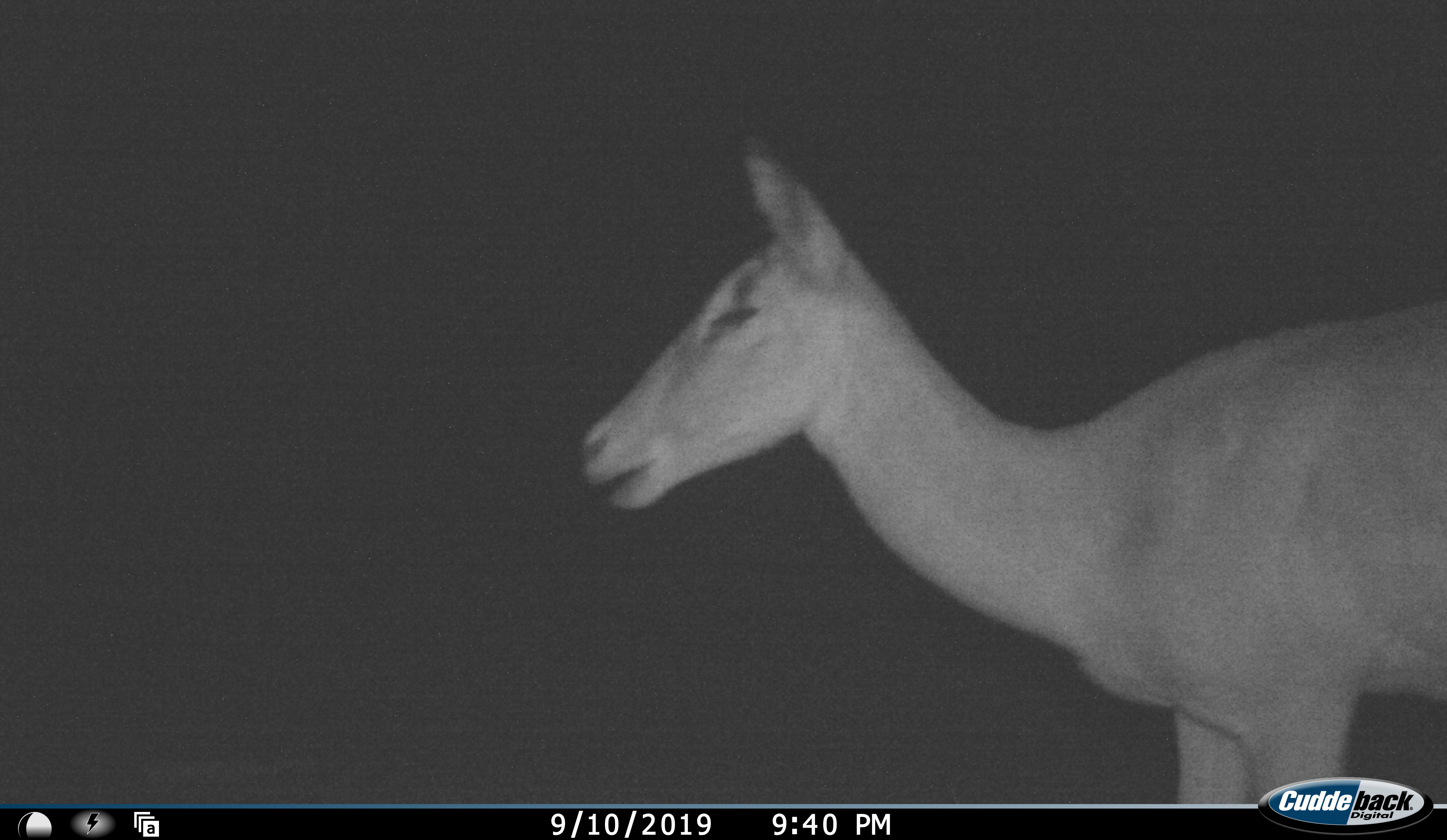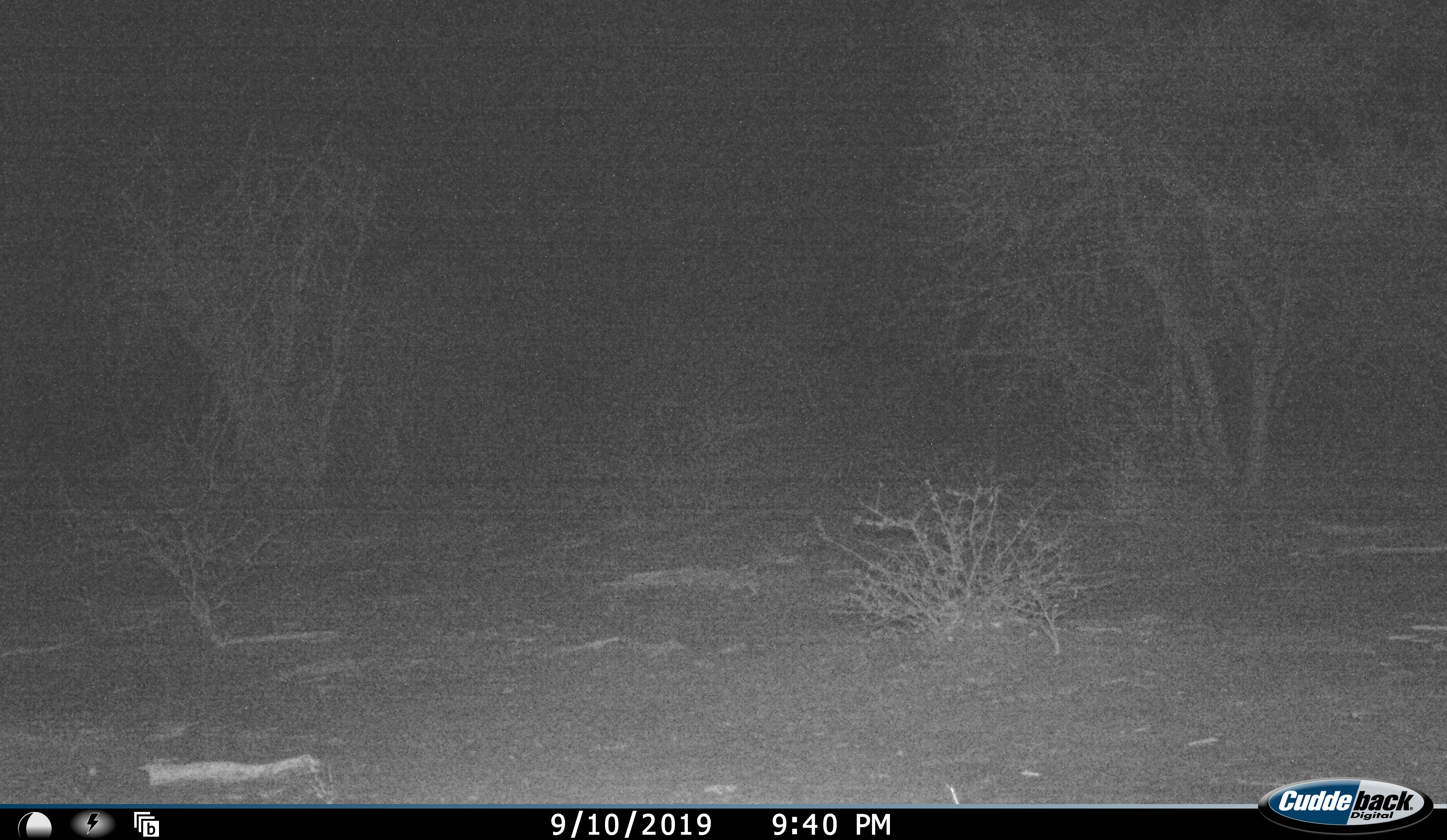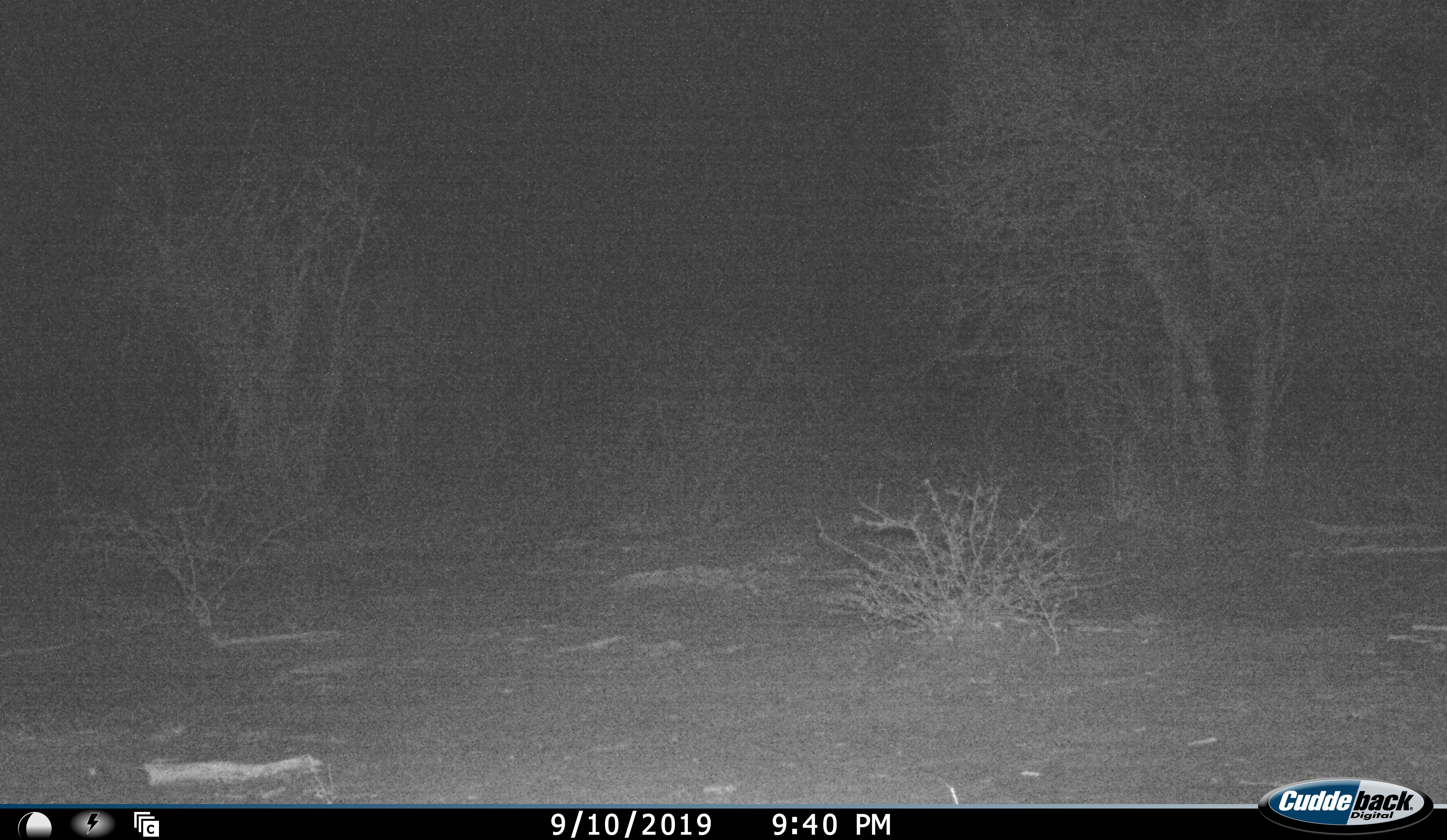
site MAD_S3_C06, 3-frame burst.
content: unidentified animal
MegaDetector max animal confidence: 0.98